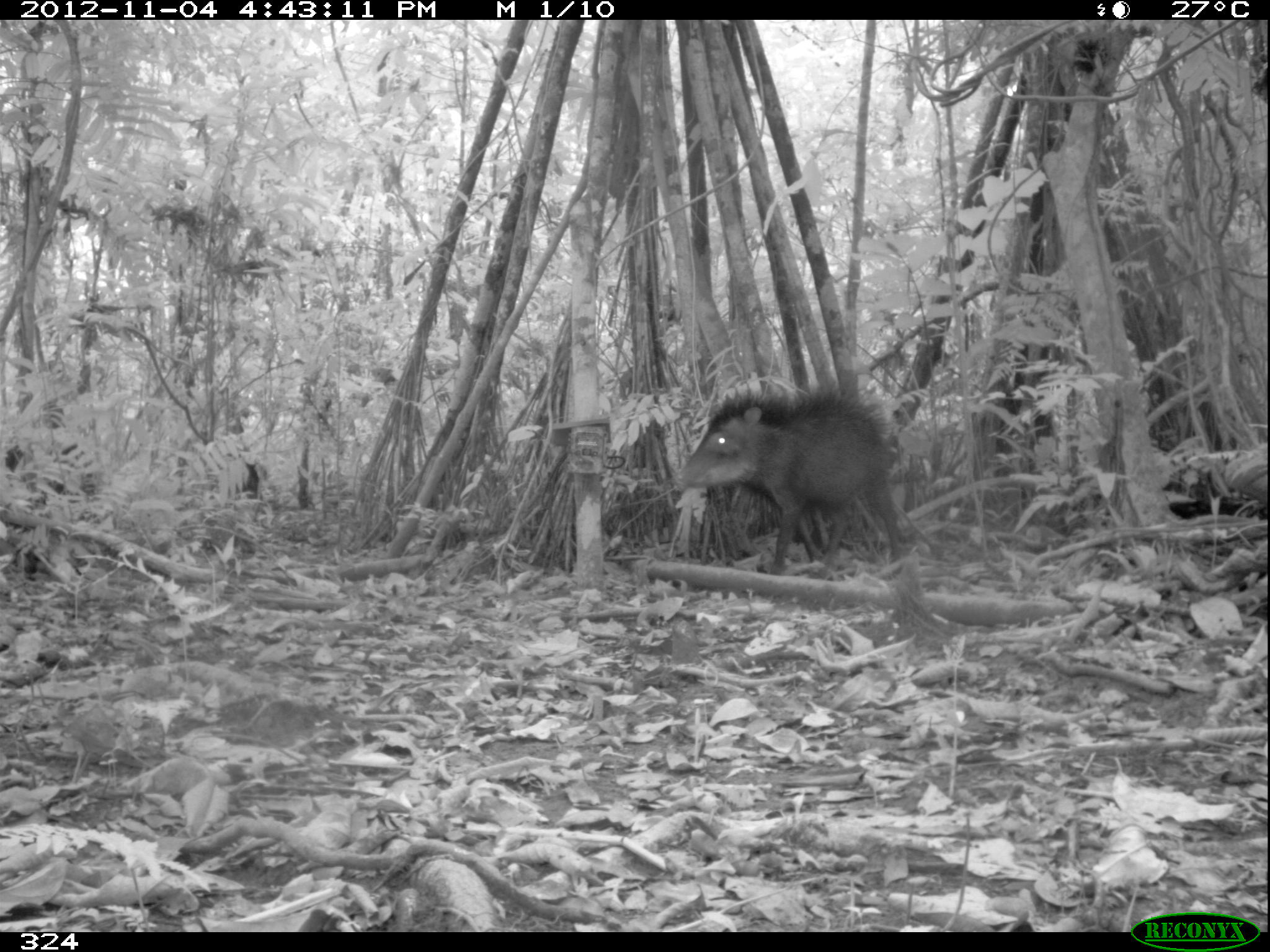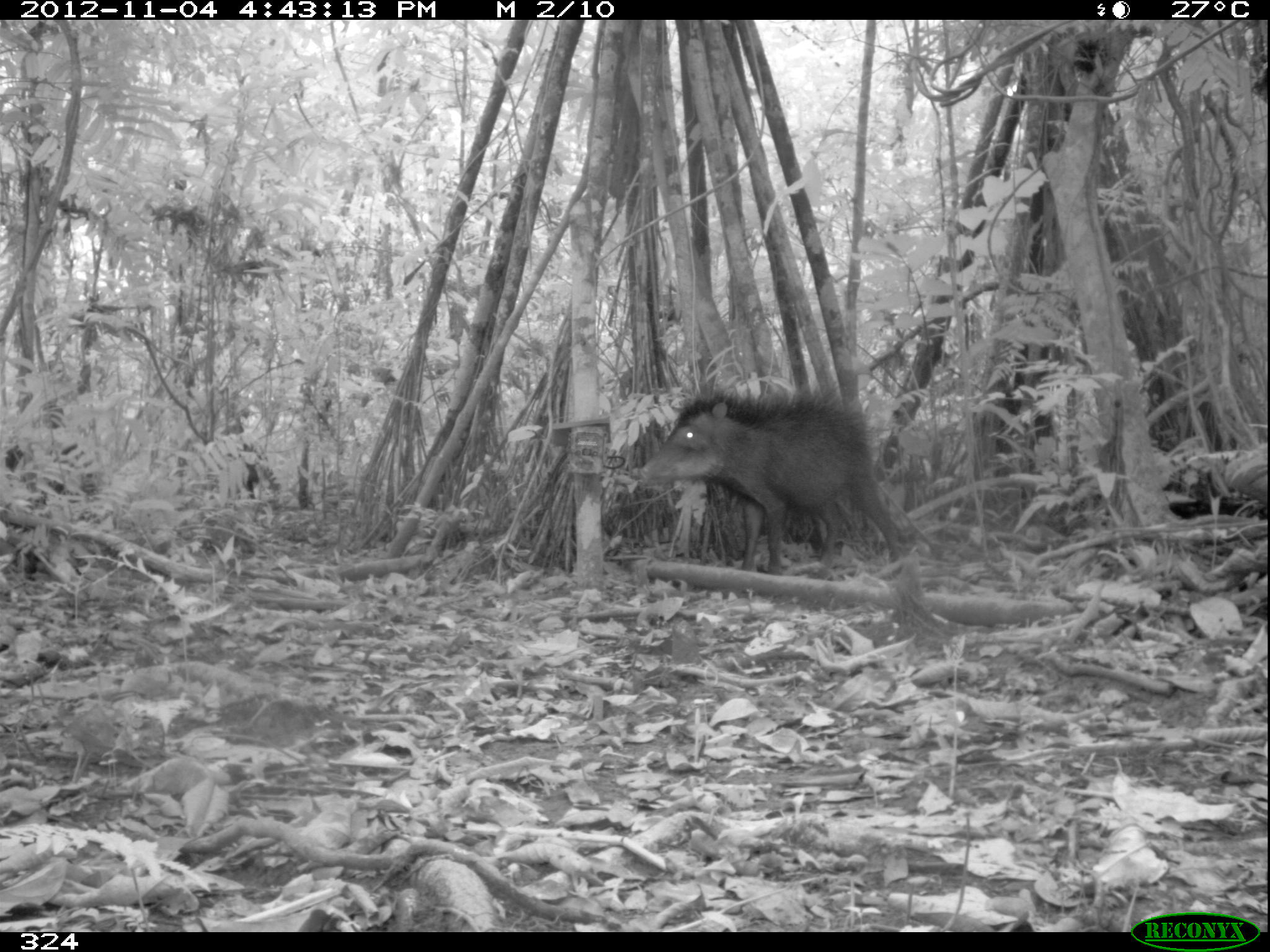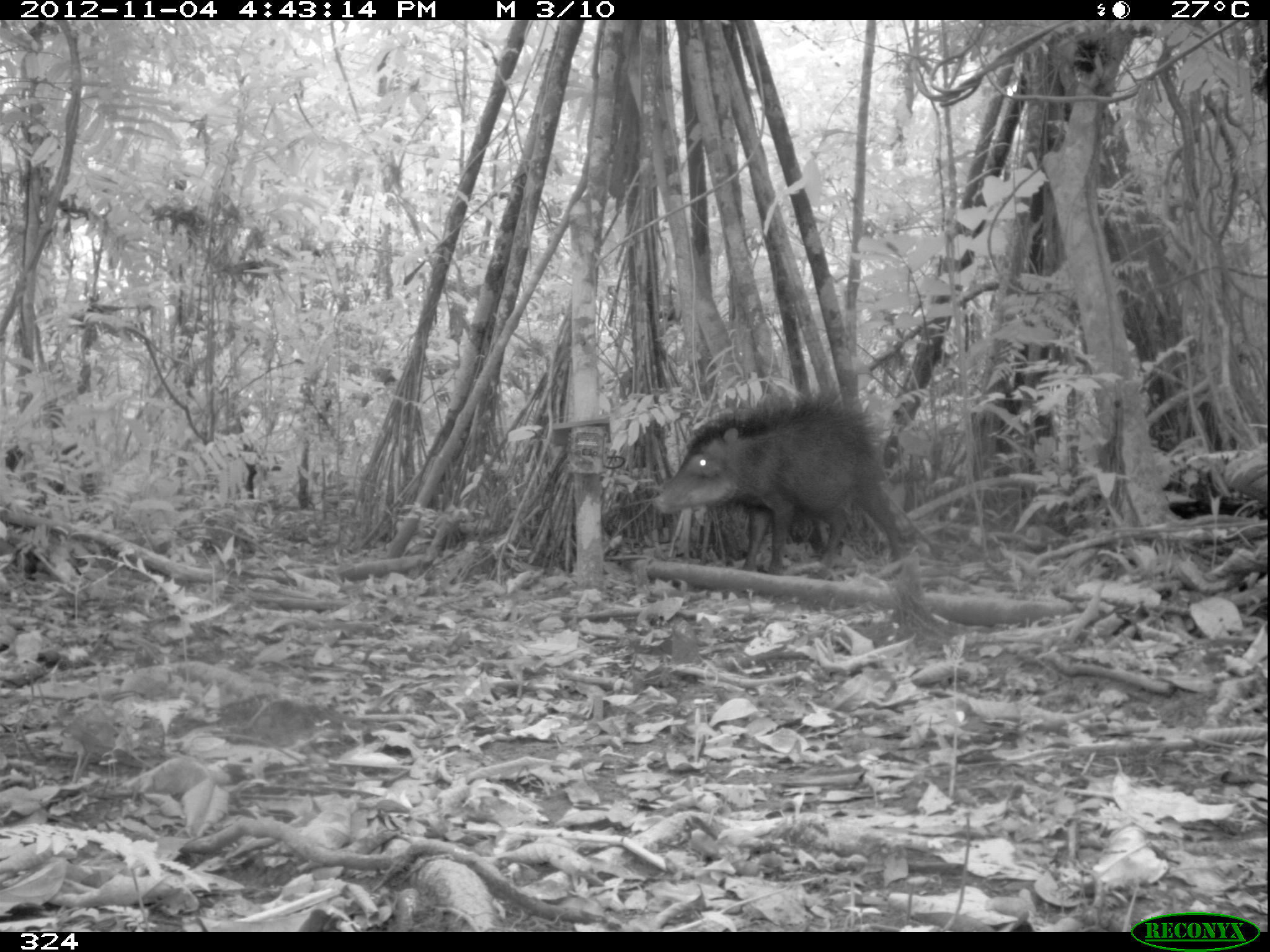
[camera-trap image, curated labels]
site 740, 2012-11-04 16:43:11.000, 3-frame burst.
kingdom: Animalia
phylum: Chordata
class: Mammalia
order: Artiodactyla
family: Tayassuidae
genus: Tayassu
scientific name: Tayassu pecari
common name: white-lipped peccary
Tayassu pecari (white-lipped peccary).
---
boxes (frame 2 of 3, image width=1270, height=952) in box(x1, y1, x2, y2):
tayassu pecari: box(637, 387, 904, 577)